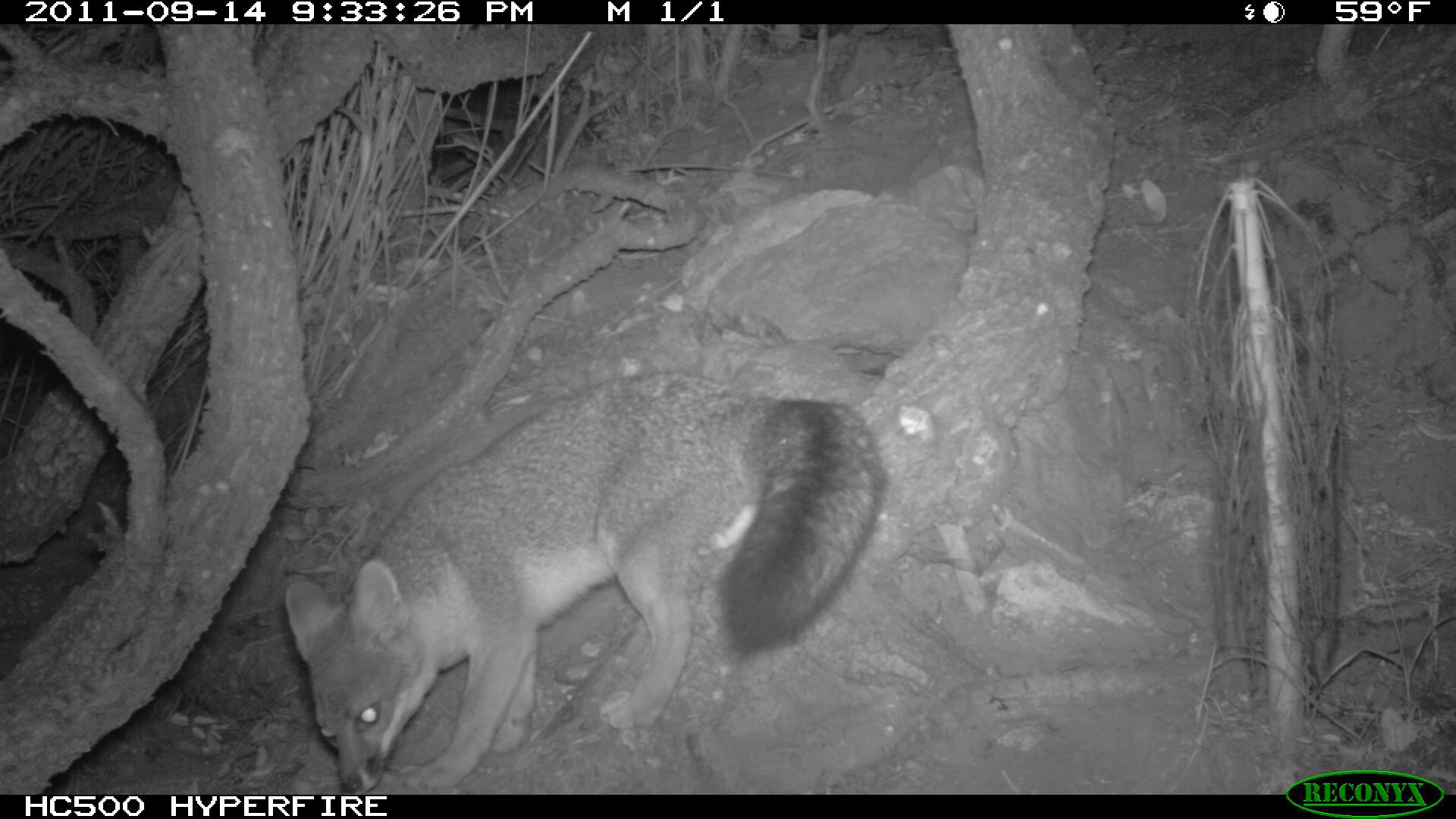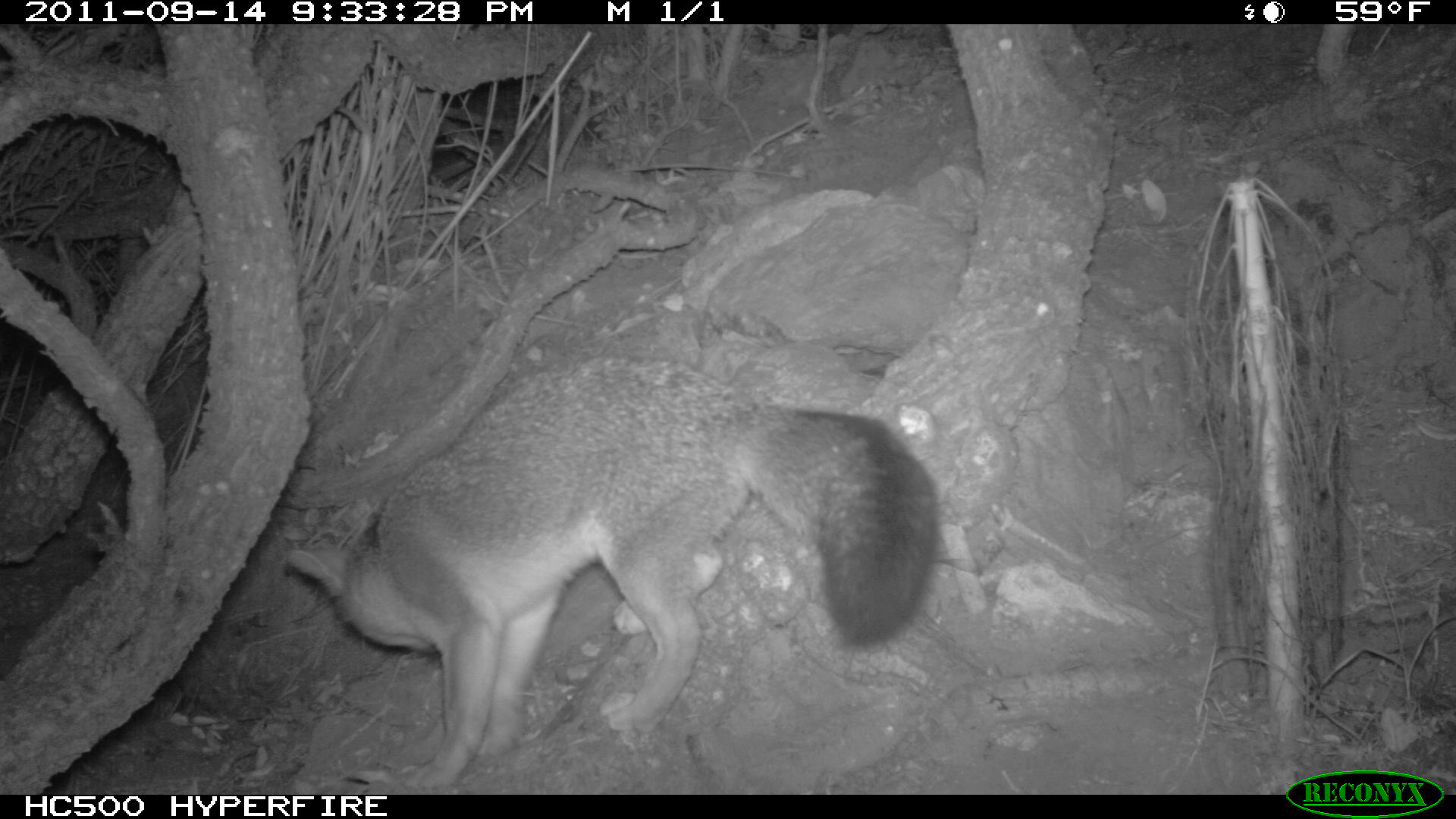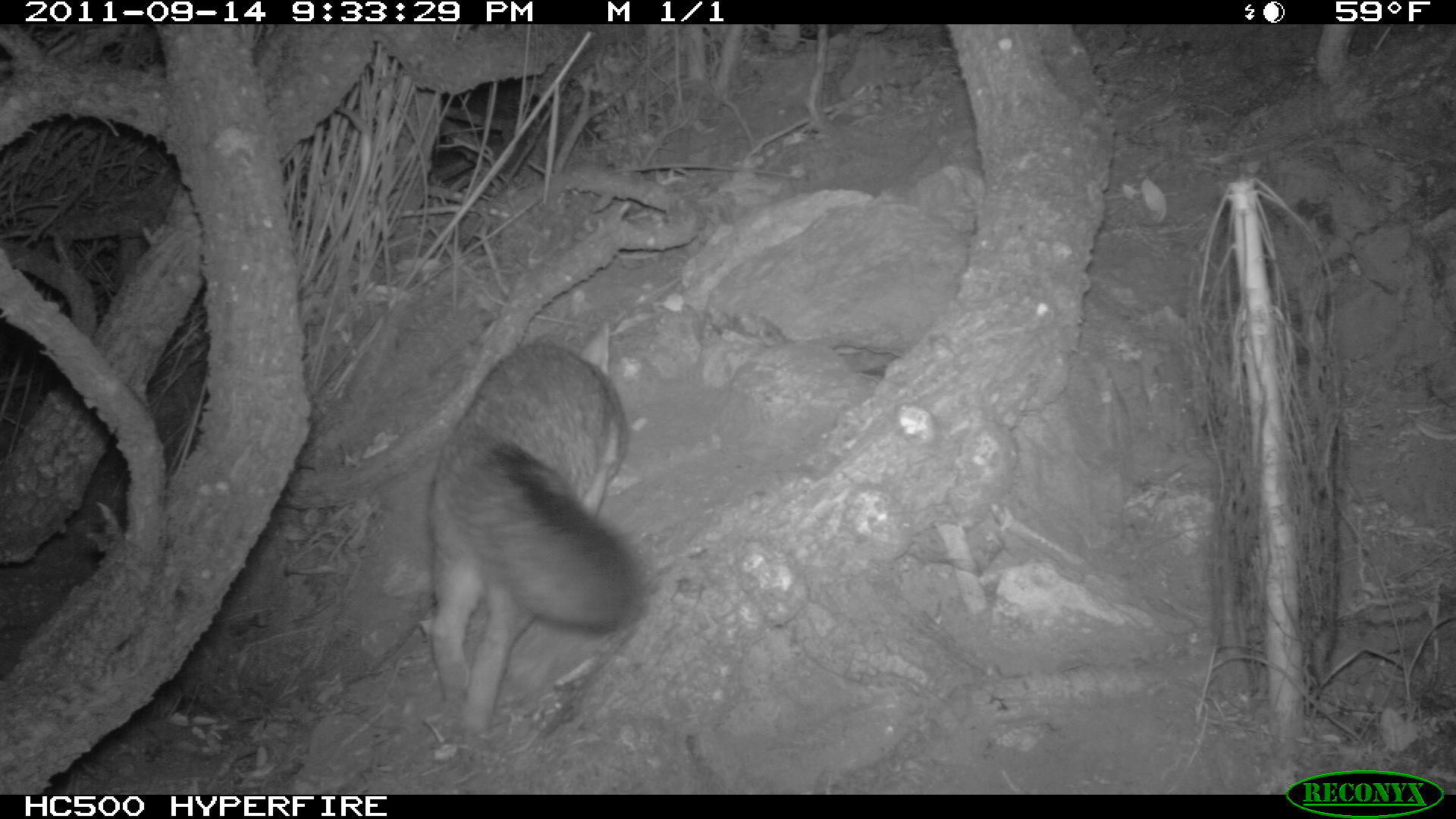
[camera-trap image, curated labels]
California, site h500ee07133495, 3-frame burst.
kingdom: Animalia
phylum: Chordata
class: Mammalia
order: Carnivora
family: Canidae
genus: Urocyon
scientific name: Urocyon littoralis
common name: island fox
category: fox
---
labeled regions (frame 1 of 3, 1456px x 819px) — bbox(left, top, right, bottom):
fox: bbox(281, 369, 883, 798)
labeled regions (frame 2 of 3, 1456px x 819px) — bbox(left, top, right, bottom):
fox: bbox(287, 357, 936, 789)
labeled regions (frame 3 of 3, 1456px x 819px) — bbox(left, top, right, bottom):
fox: bbox(427, 322, 638, 742)